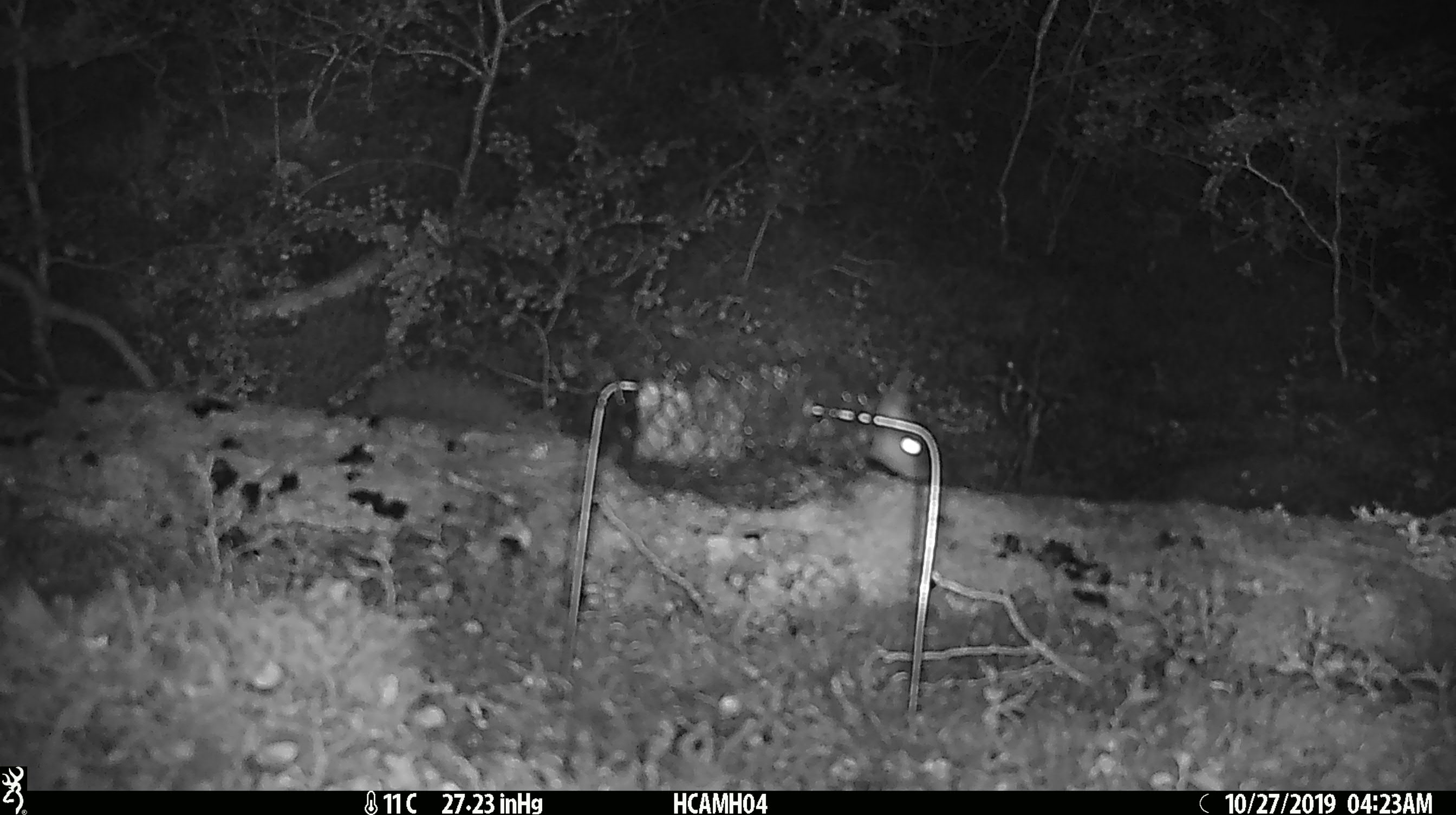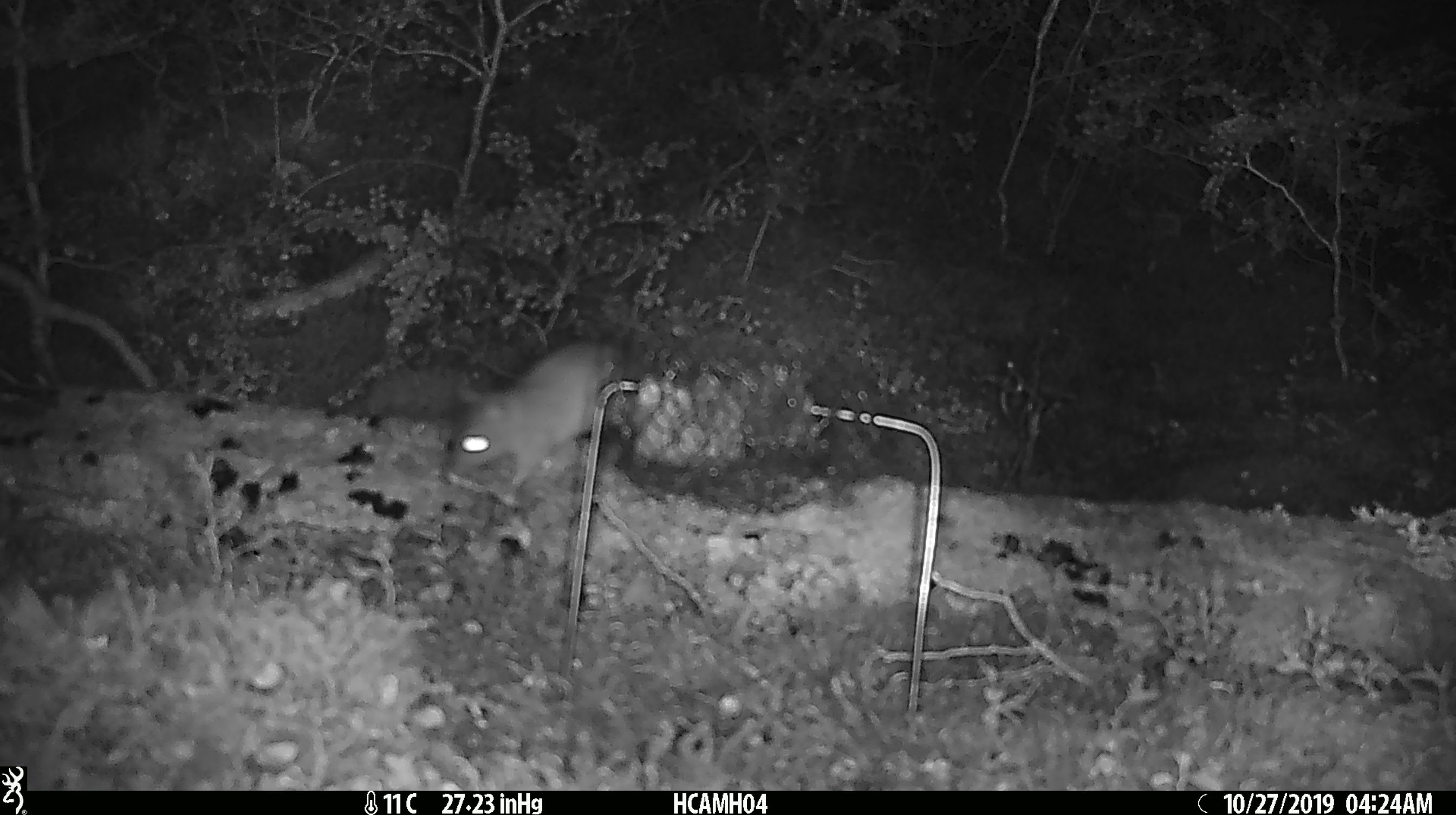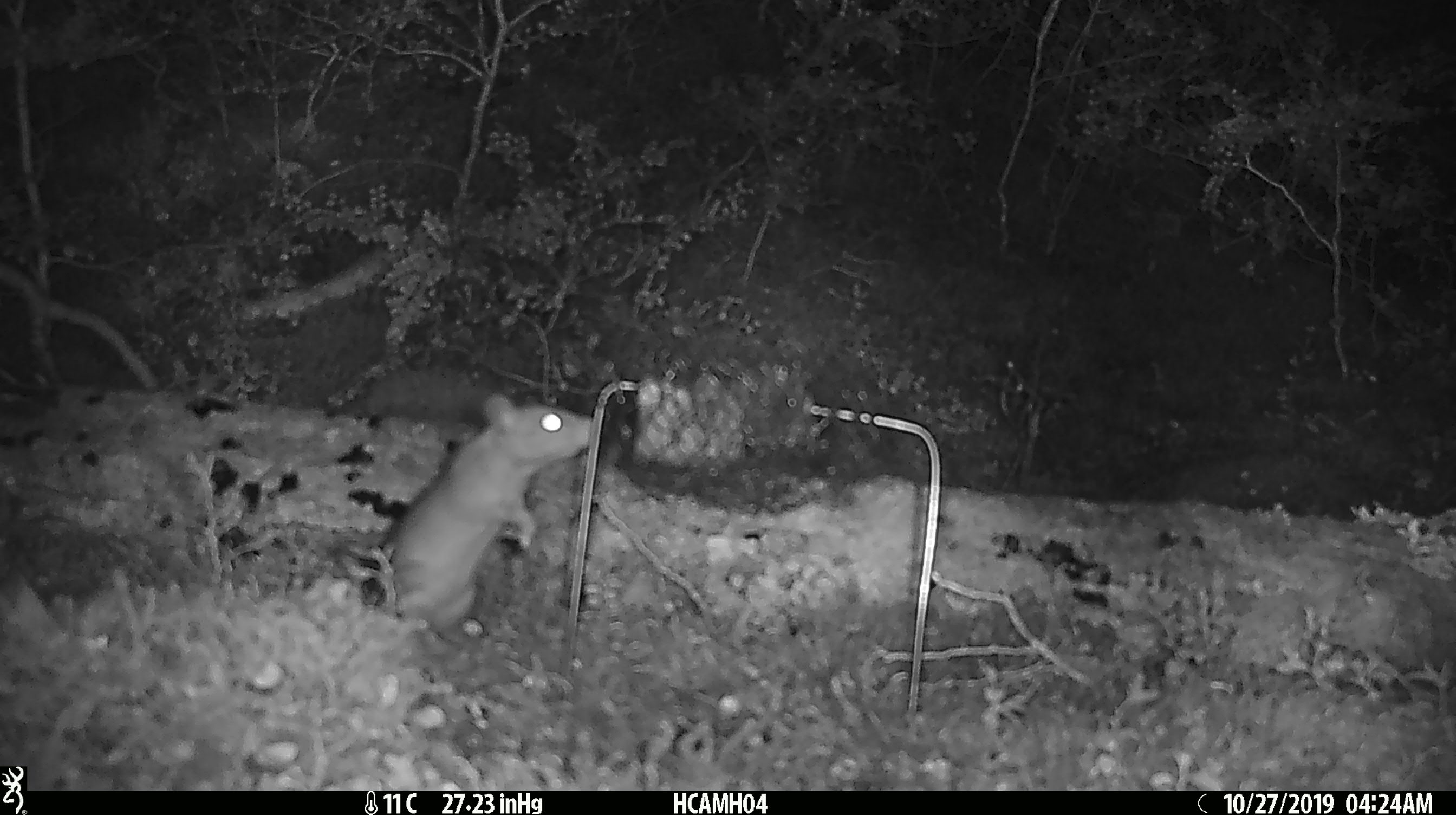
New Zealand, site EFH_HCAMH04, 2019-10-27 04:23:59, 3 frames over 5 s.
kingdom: Animalia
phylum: Chordata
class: Mammalia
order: Rodentia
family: Muridae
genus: Rattus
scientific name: Rattus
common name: rat